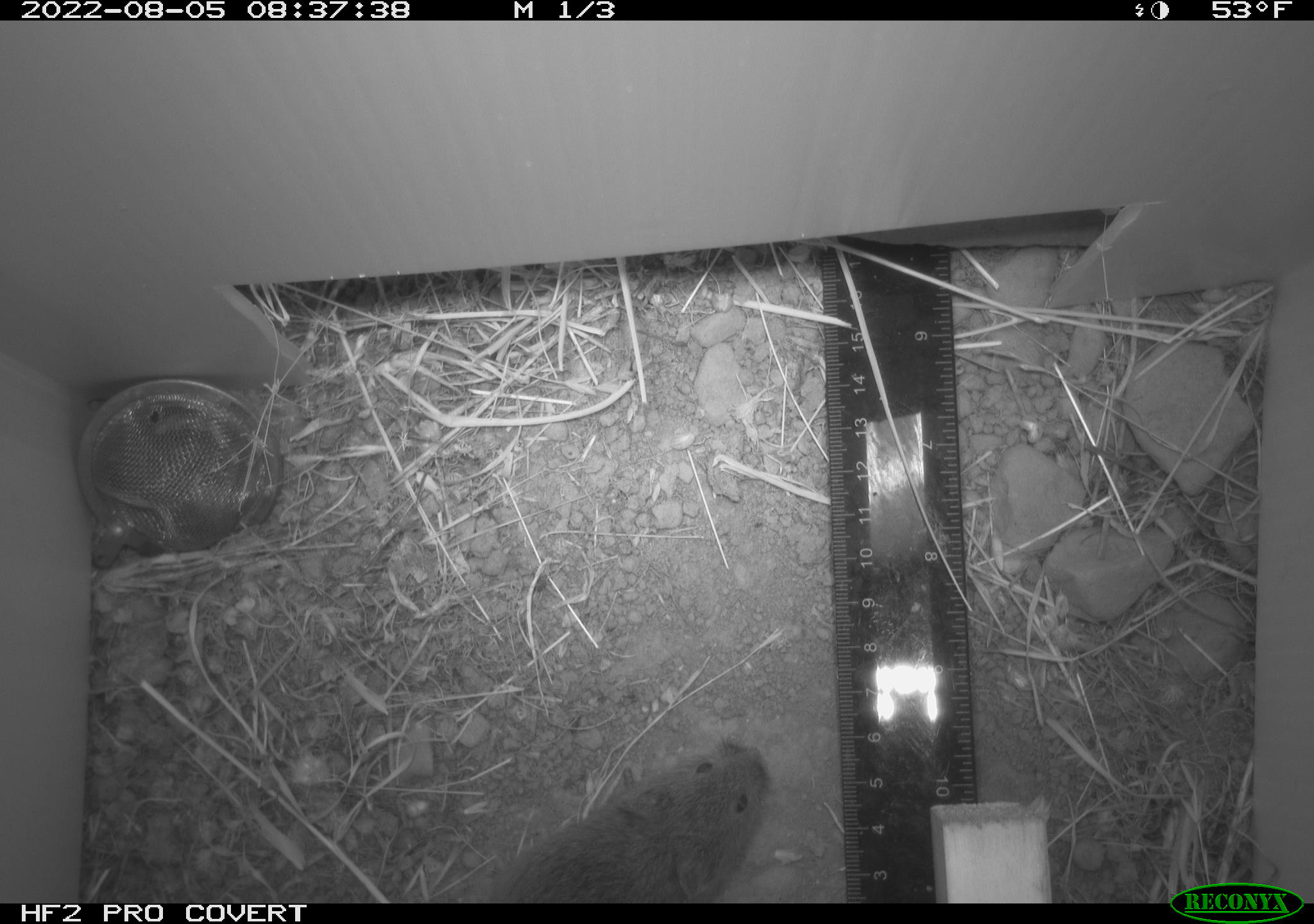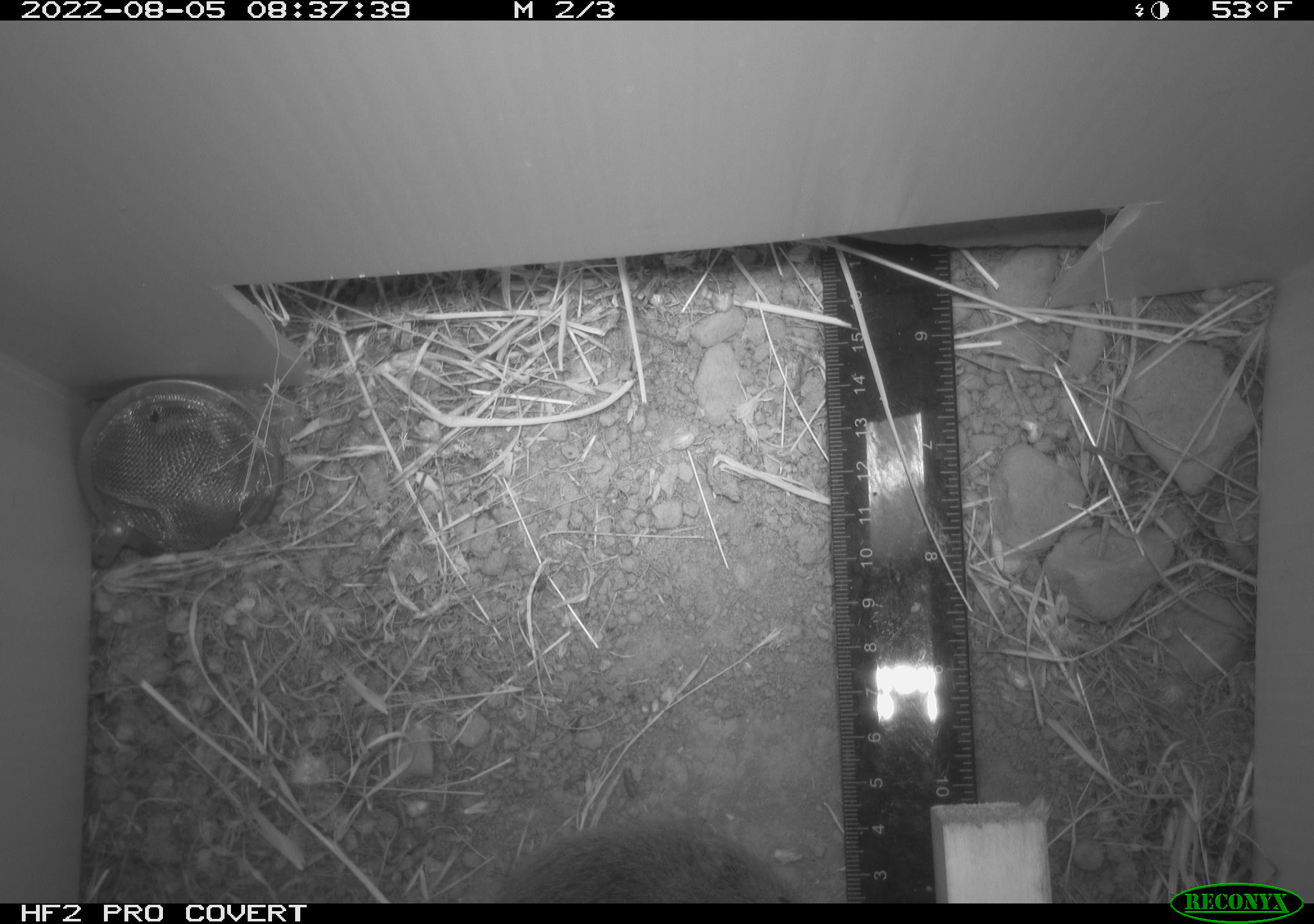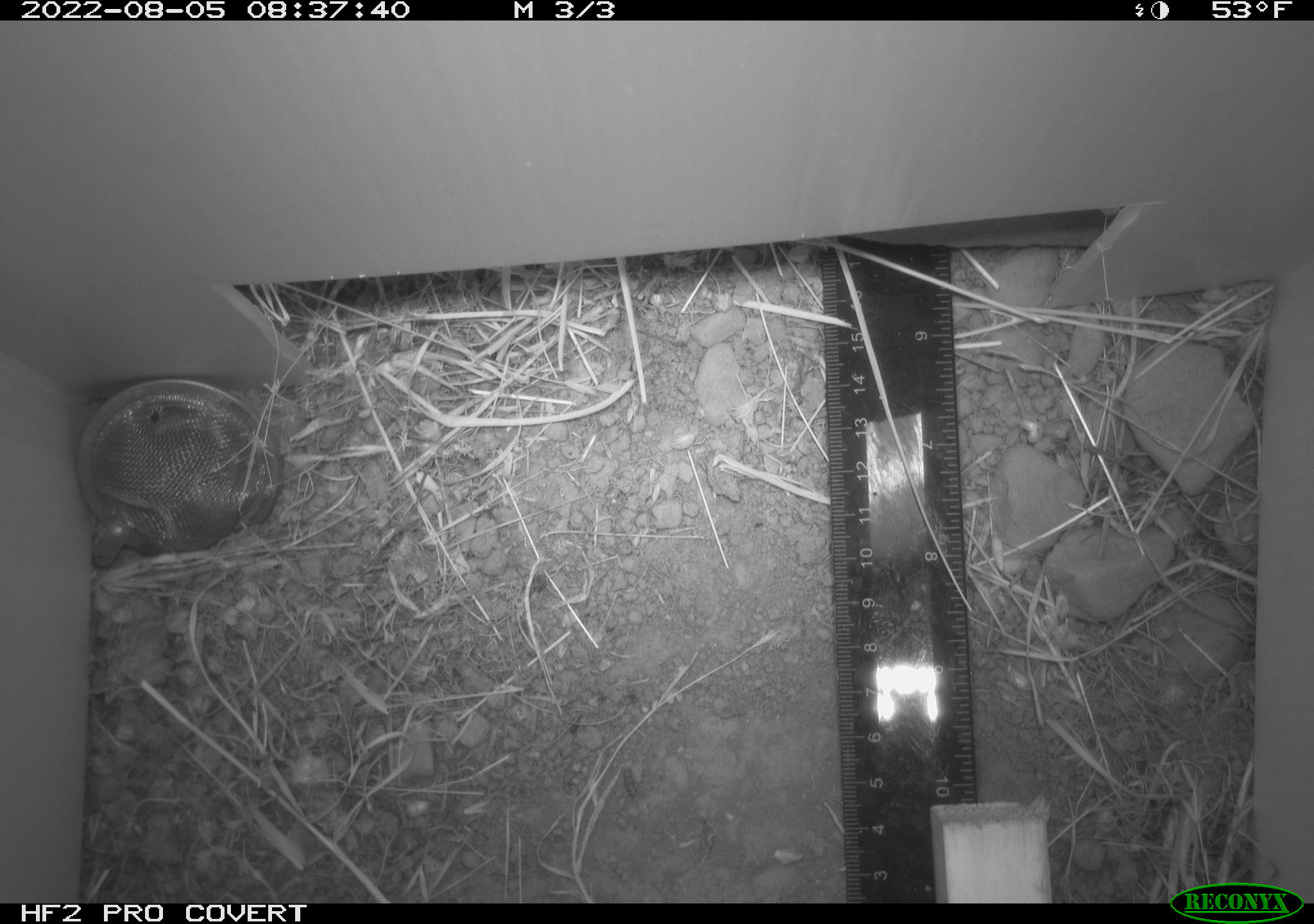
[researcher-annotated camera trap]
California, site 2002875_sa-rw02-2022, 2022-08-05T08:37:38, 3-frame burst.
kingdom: Animalia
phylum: Chordata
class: Mammalia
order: Rodentia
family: Cricetidae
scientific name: Arvicolinae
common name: voles, lemmings, and muskrats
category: arvicolinae subfamily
Arvicolinae subfamily (voles, lemmings, and muskrats) (Arvicolinae).